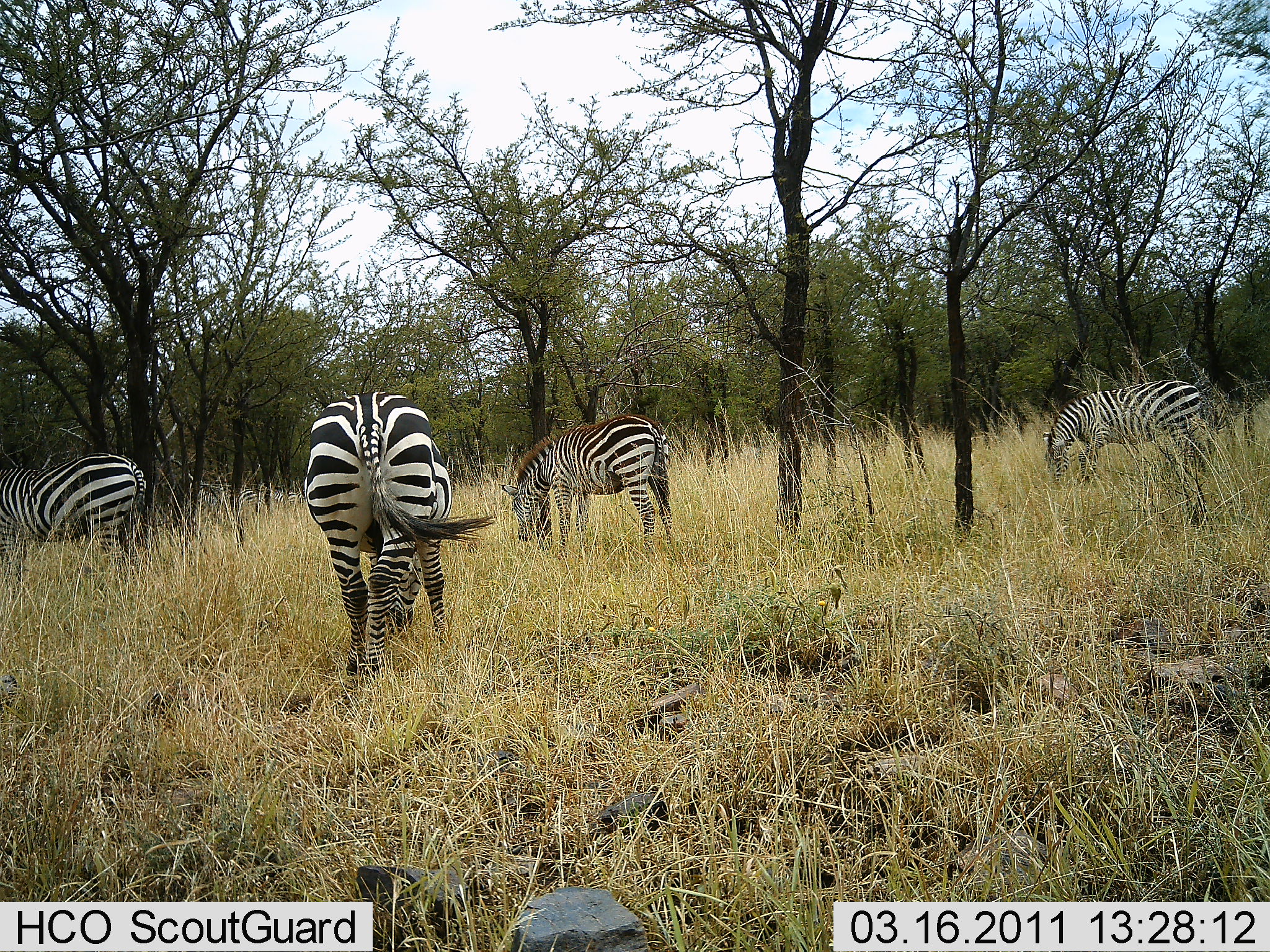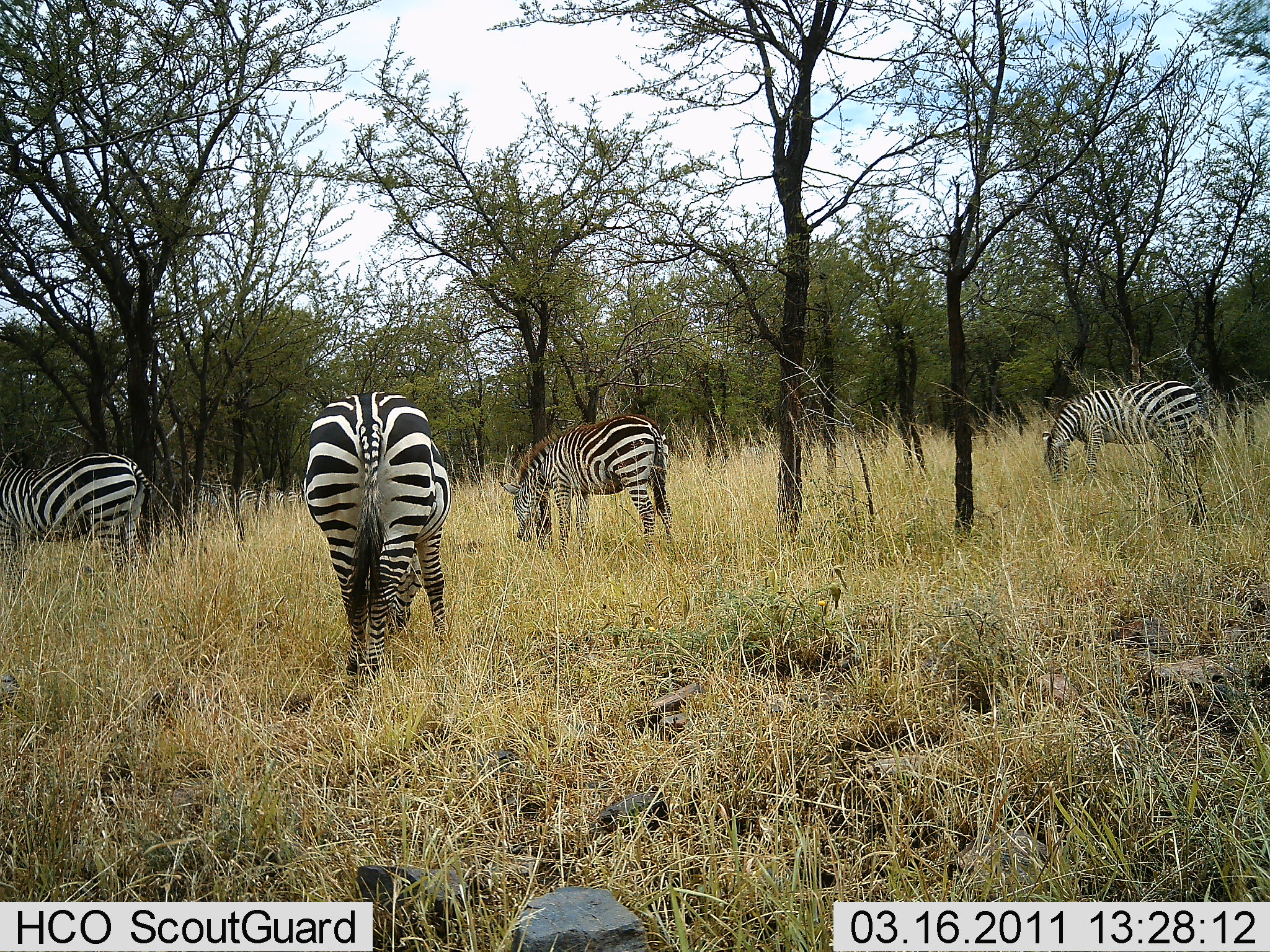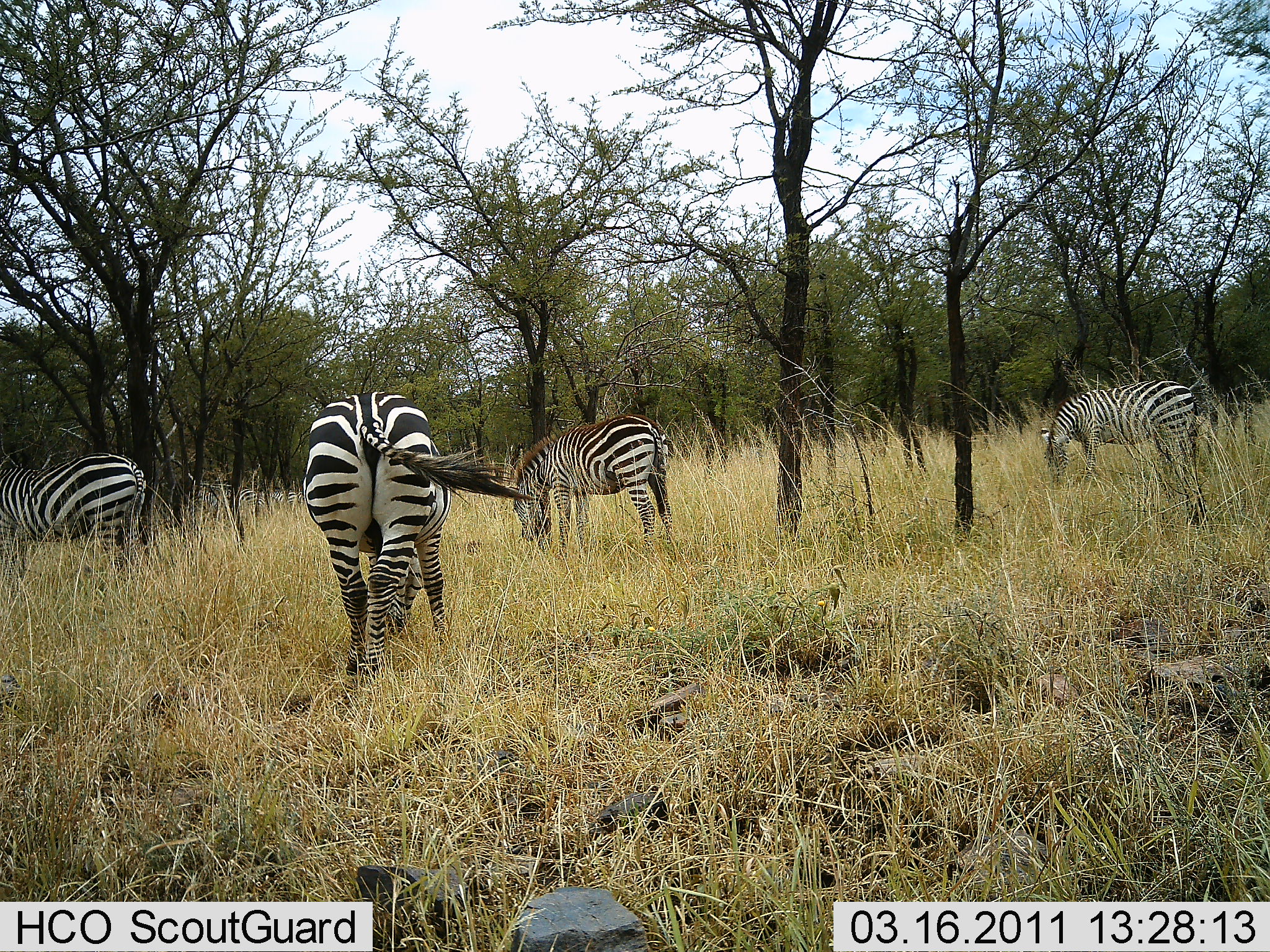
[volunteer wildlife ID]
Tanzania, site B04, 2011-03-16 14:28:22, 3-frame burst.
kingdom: Animalia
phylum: Chordata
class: Mammalia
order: Perissodactyla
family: Equidae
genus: Equus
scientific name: Equus quagga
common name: plains zebra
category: zebra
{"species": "zebra (plains zebra) (Equus quagga)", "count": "4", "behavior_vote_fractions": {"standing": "25%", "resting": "8%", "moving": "0%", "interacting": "0%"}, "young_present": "0%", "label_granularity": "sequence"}